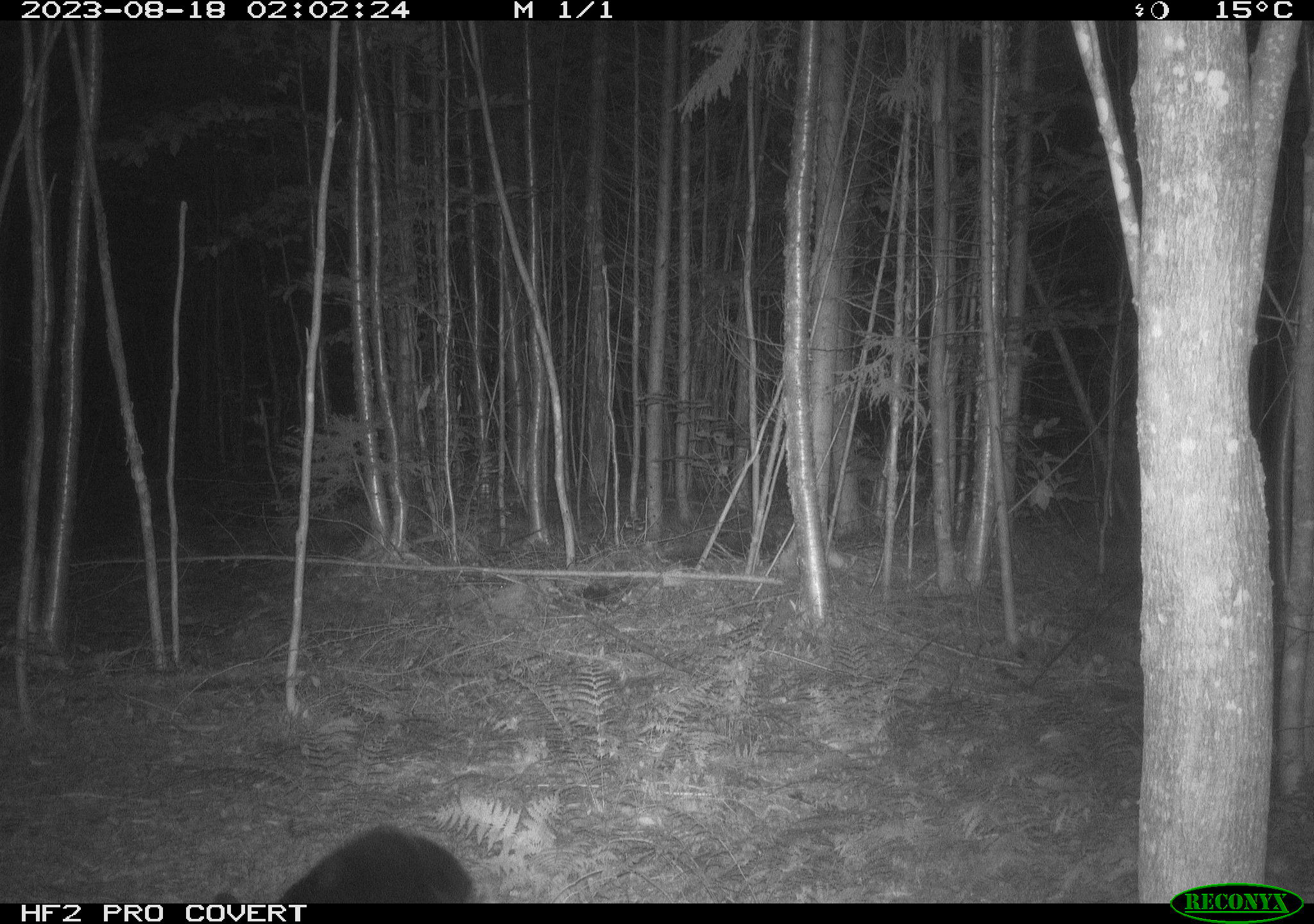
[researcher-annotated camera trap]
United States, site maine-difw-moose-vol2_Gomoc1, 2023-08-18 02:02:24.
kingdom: Animalia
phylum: Chordata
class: Mammalia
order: Carnivora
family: Ursidae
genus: Ursus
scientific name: Ursus americanus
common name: black bear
Black bear (Ursus americanus).